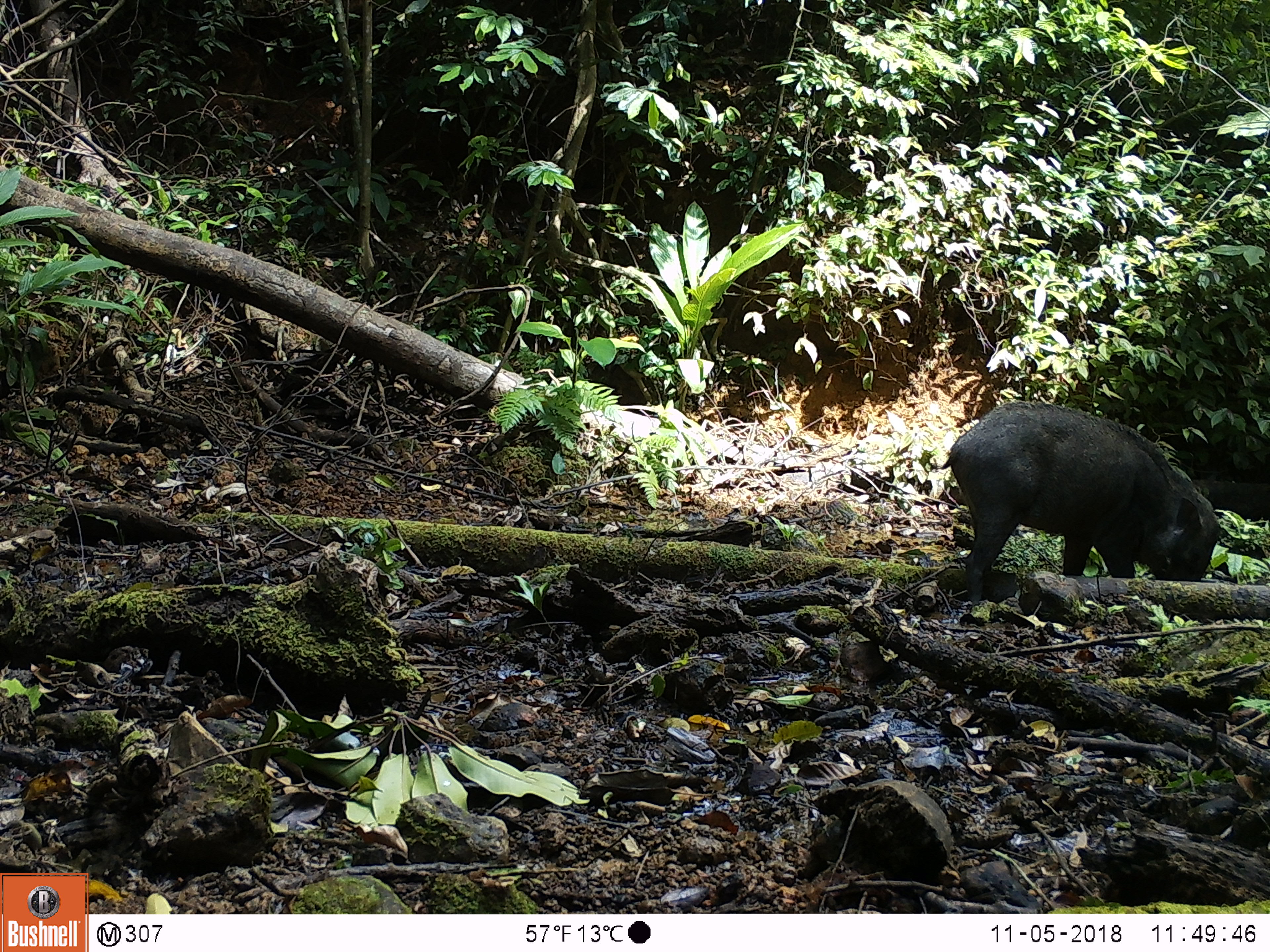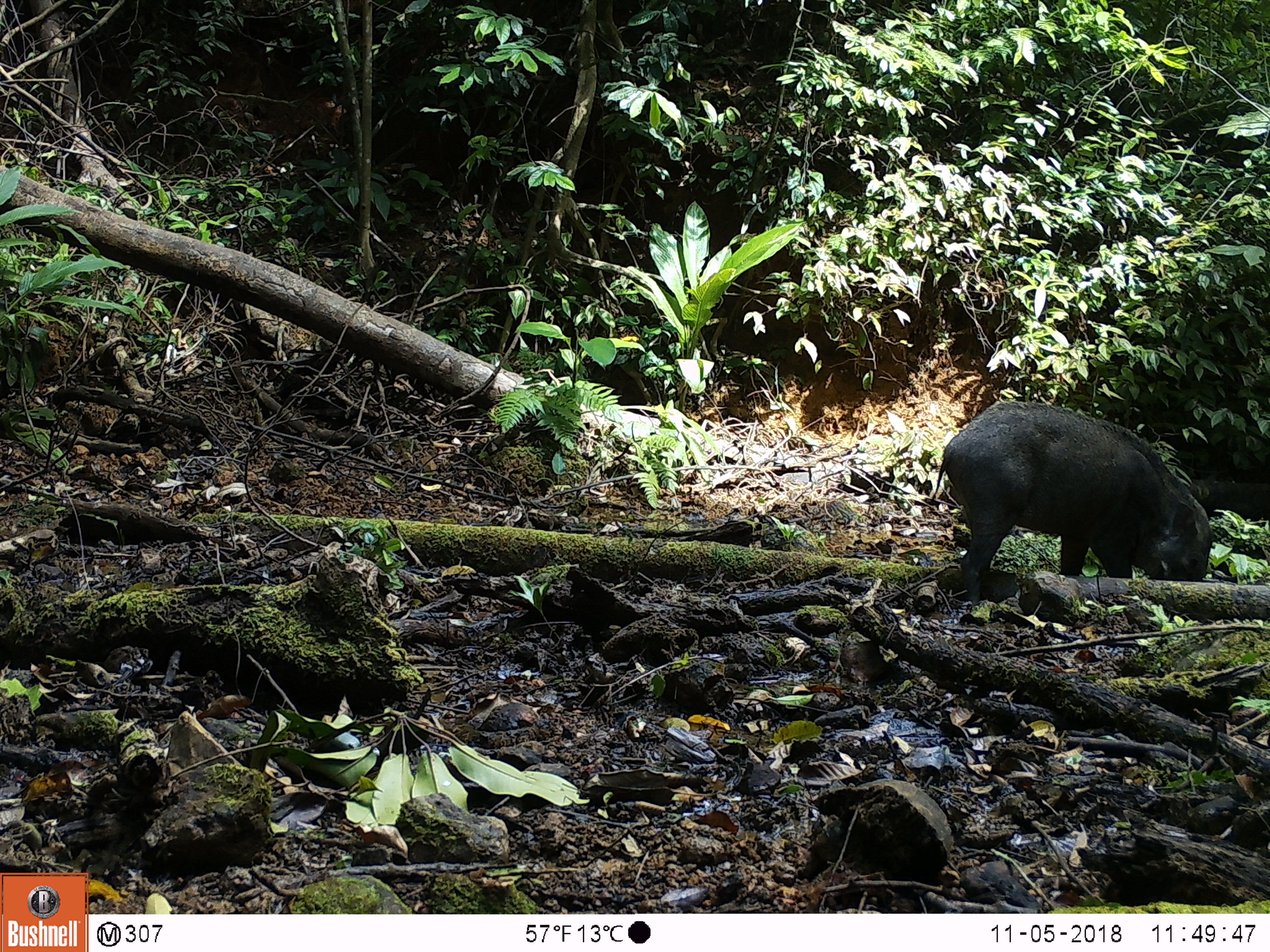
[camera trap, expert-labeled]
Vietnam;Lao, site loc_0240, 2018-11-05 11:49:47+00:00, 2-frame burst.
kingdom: Animalia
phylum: Chordata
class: Mammalia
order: Artiodactyla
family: Suidae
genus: Sus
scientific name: Sus scrofa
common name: eurasian wild pig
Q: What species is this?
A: Eurasian wild pig (Sus scrofa).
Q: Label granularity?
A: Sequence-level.